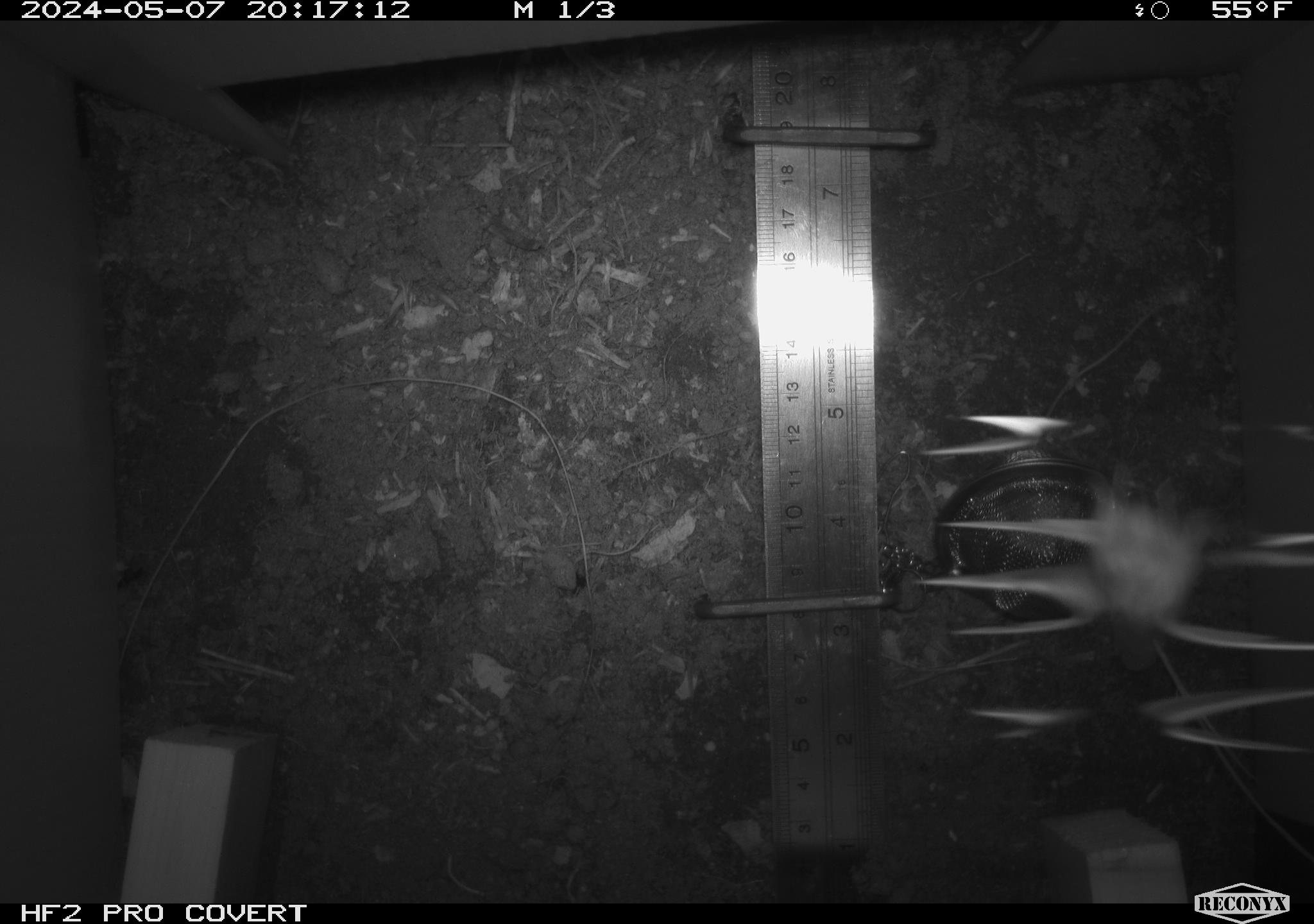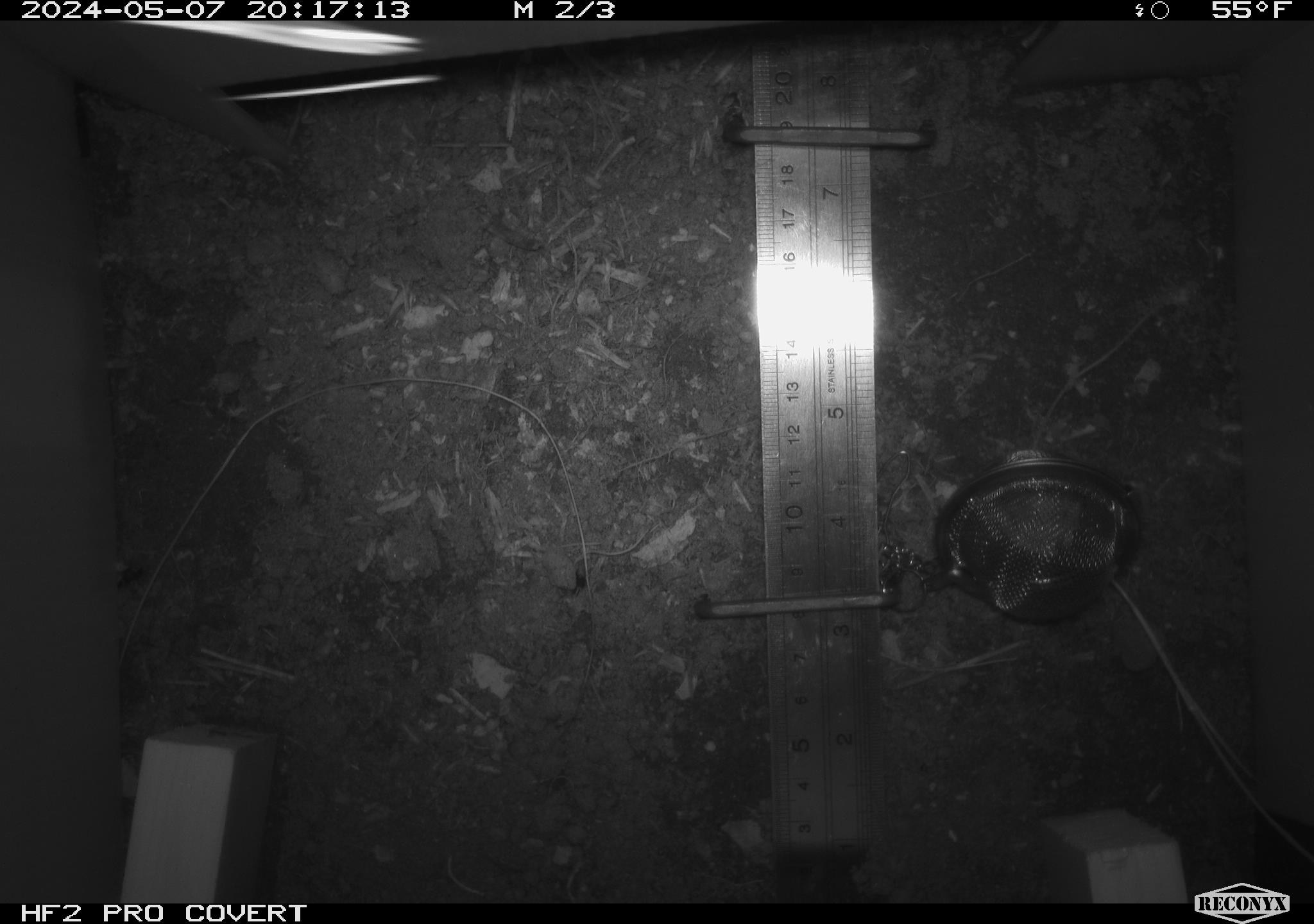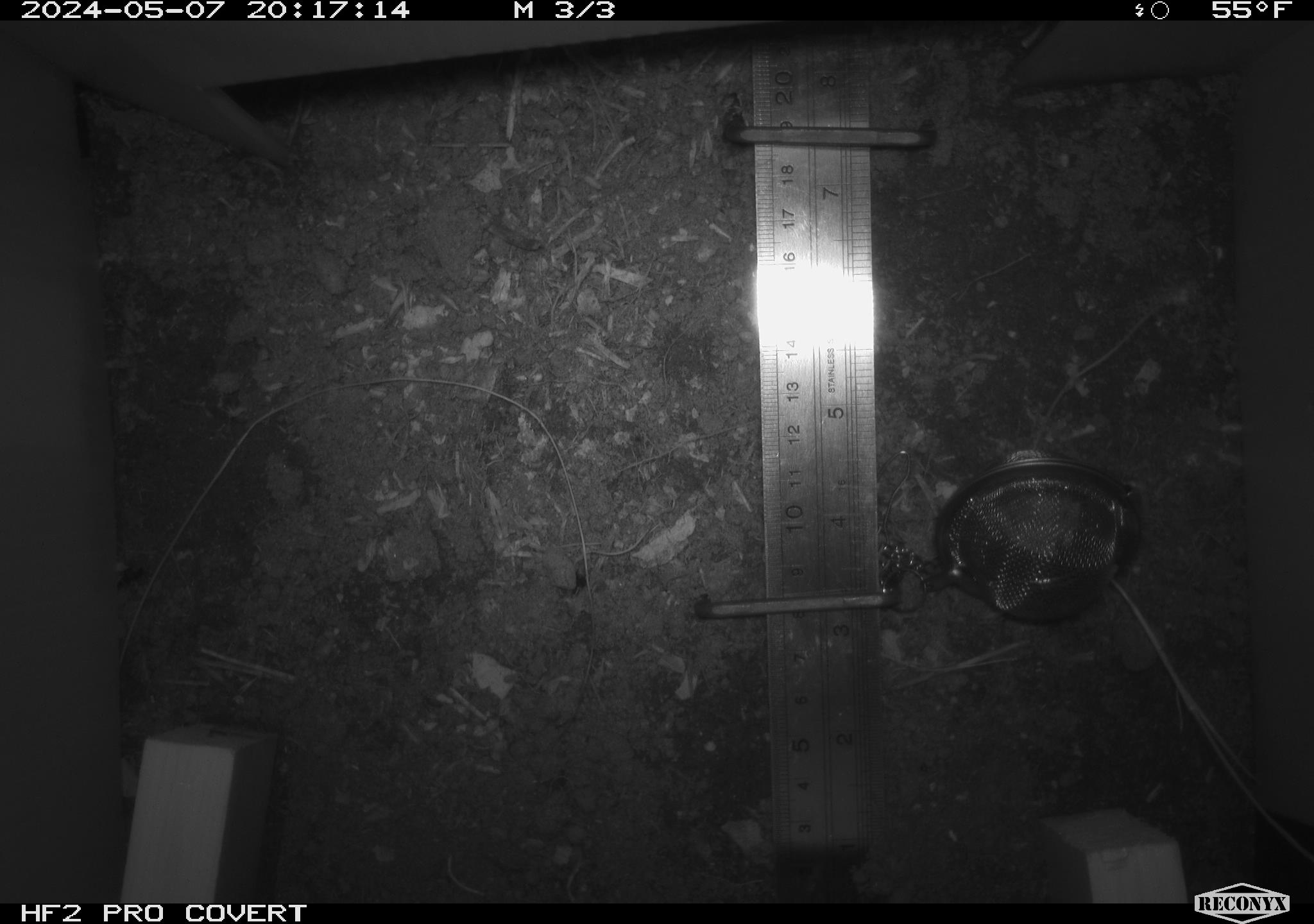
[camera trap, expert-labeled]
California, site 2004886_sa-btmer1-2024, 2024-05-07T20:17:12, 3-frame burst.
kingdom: Animalia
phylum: Arthropoda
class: Insecta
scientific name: Insecta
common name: insect